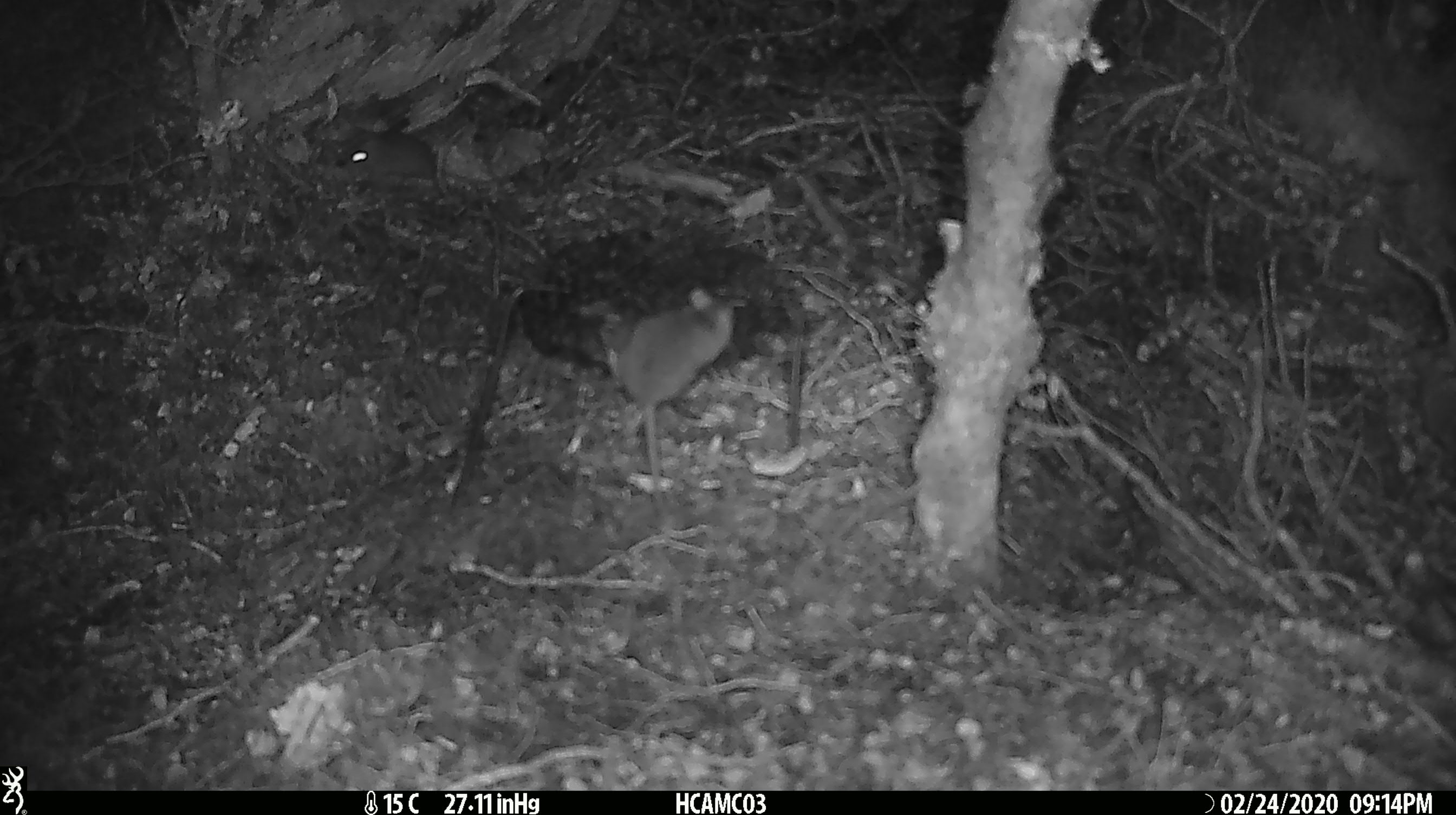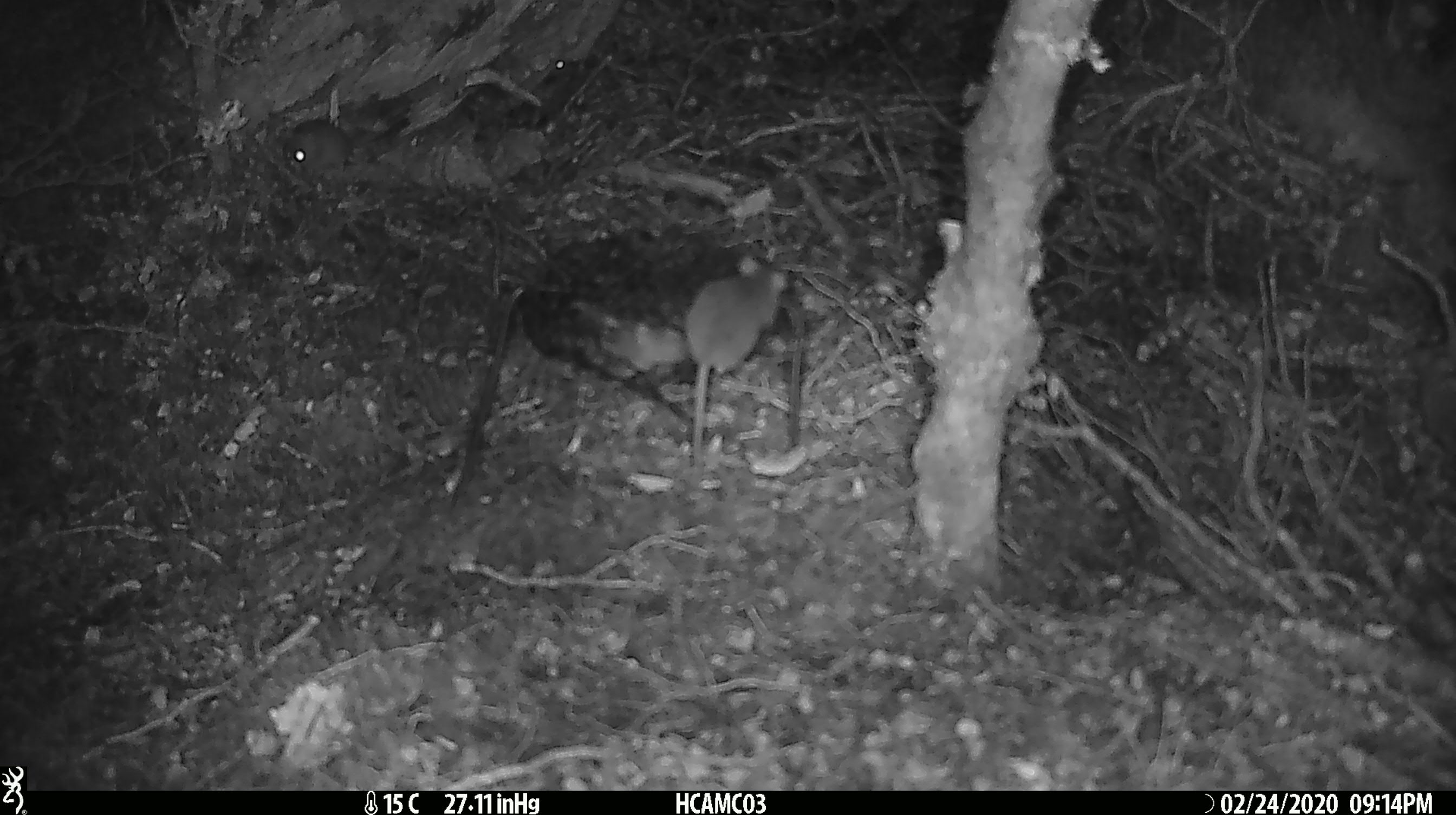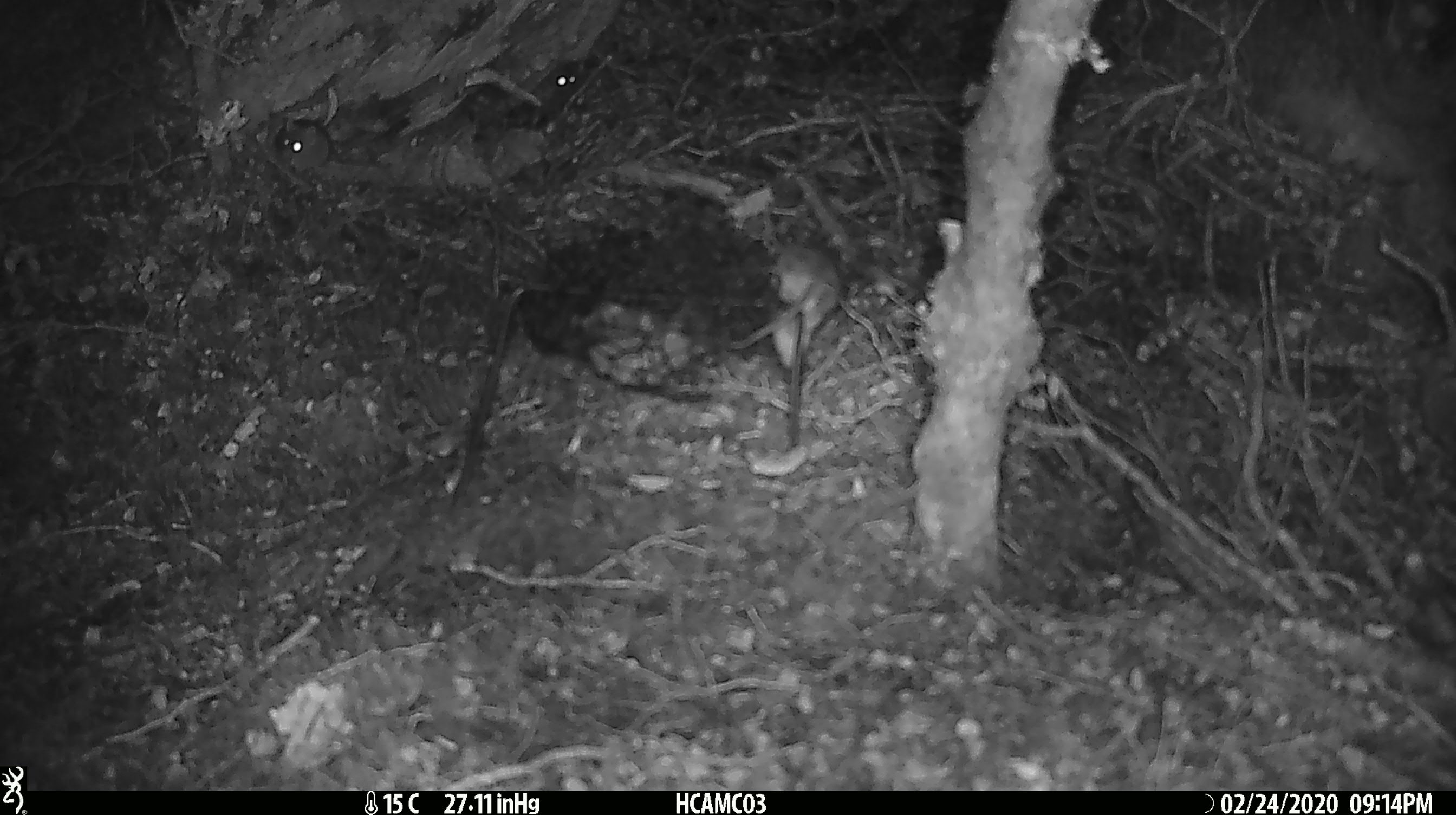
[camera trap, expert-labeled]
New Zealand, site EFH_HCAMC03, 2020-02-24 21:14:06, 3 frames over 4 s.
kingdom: Animalia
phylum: Chordata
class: Mammalia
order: Rodentia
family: Muridae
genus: Mus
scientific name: Mus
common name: mouse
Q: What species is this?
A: Mouse (Mus).